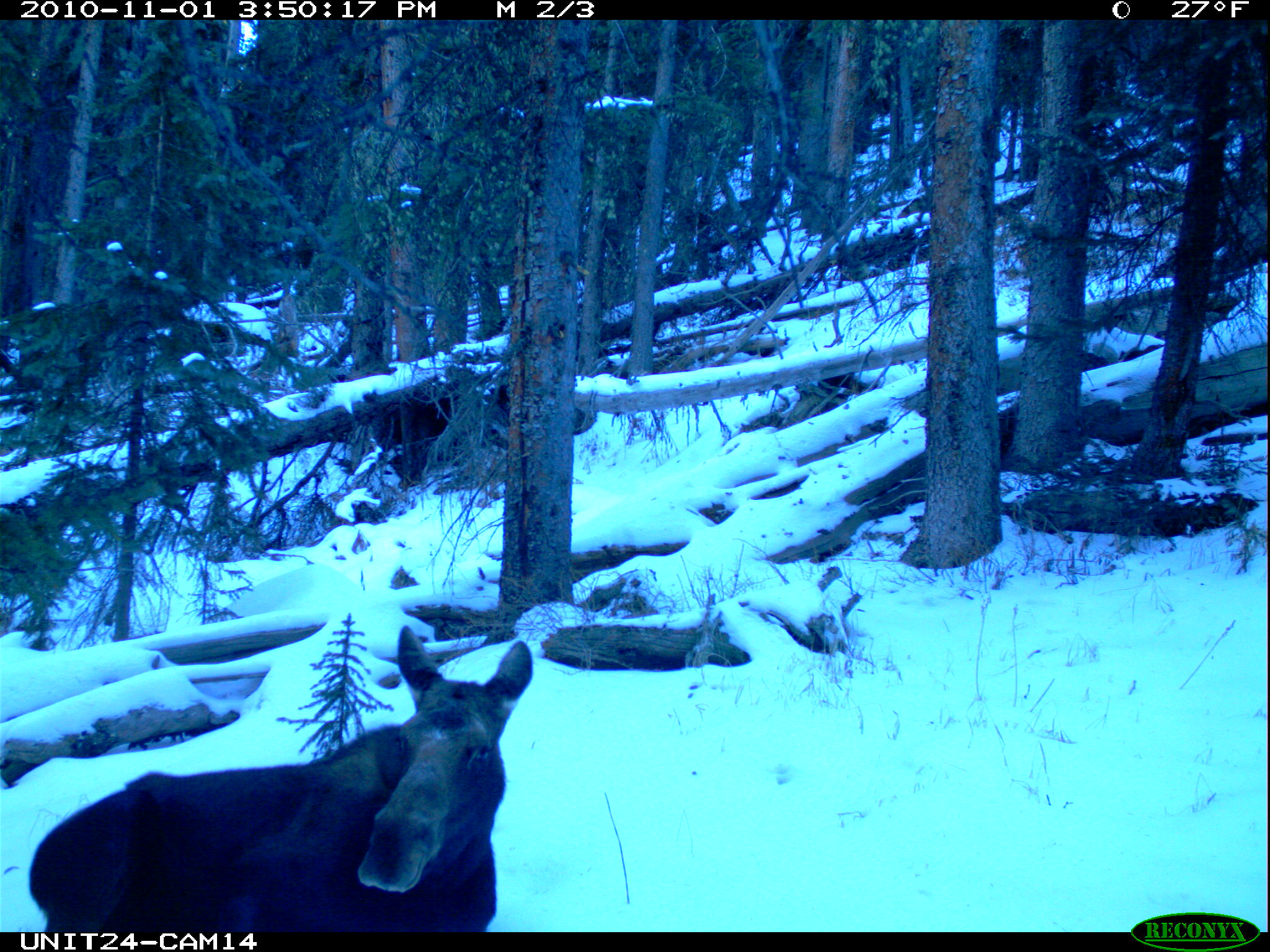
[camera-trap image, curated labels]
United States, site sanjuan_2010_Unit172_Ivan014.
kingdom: Animalia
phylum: Chordata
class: Mammalia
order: Artiodactyla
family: Cervidae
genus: Alces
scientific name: Alces alces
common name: moose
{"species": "Alces alces (moose)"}